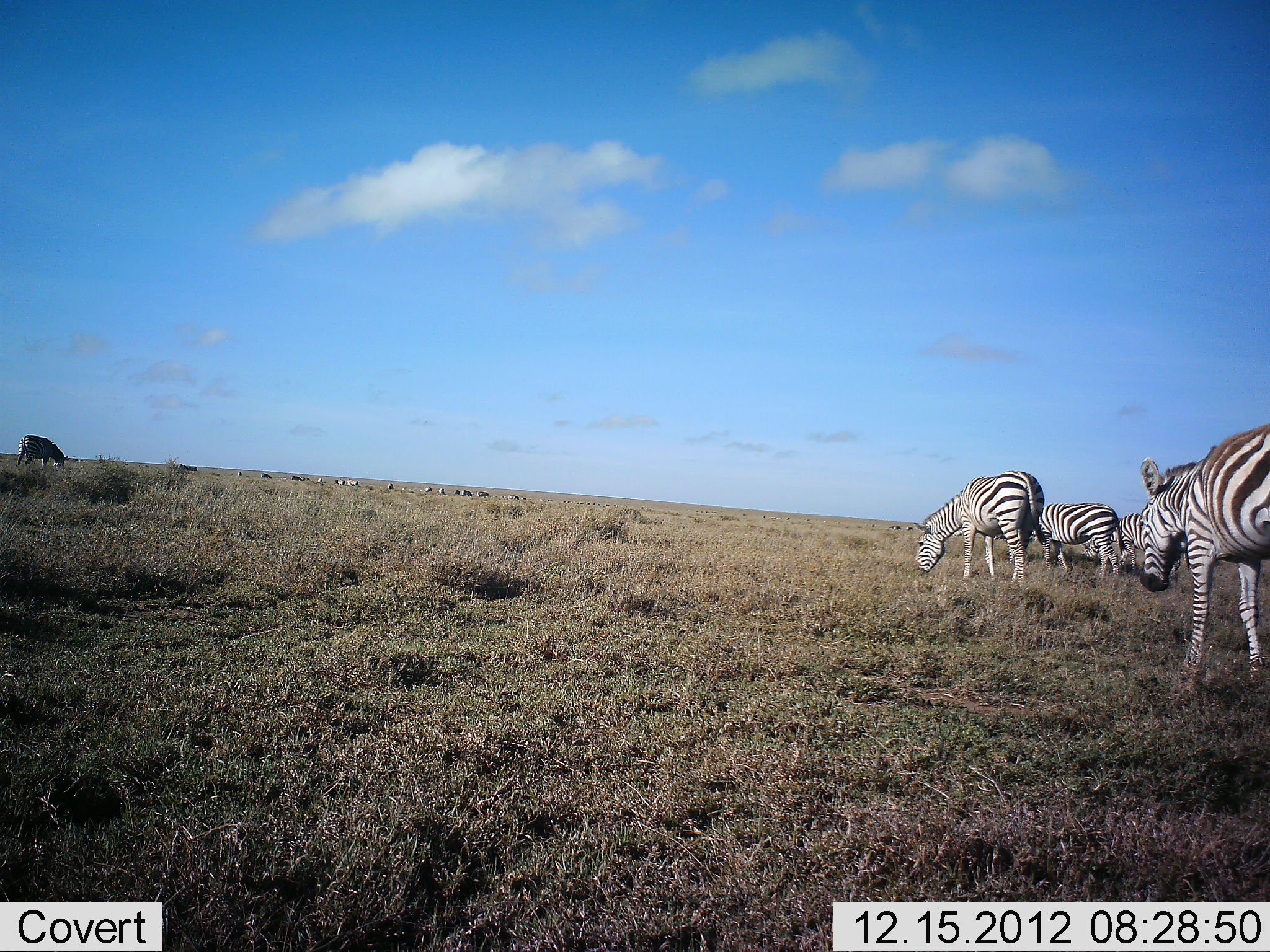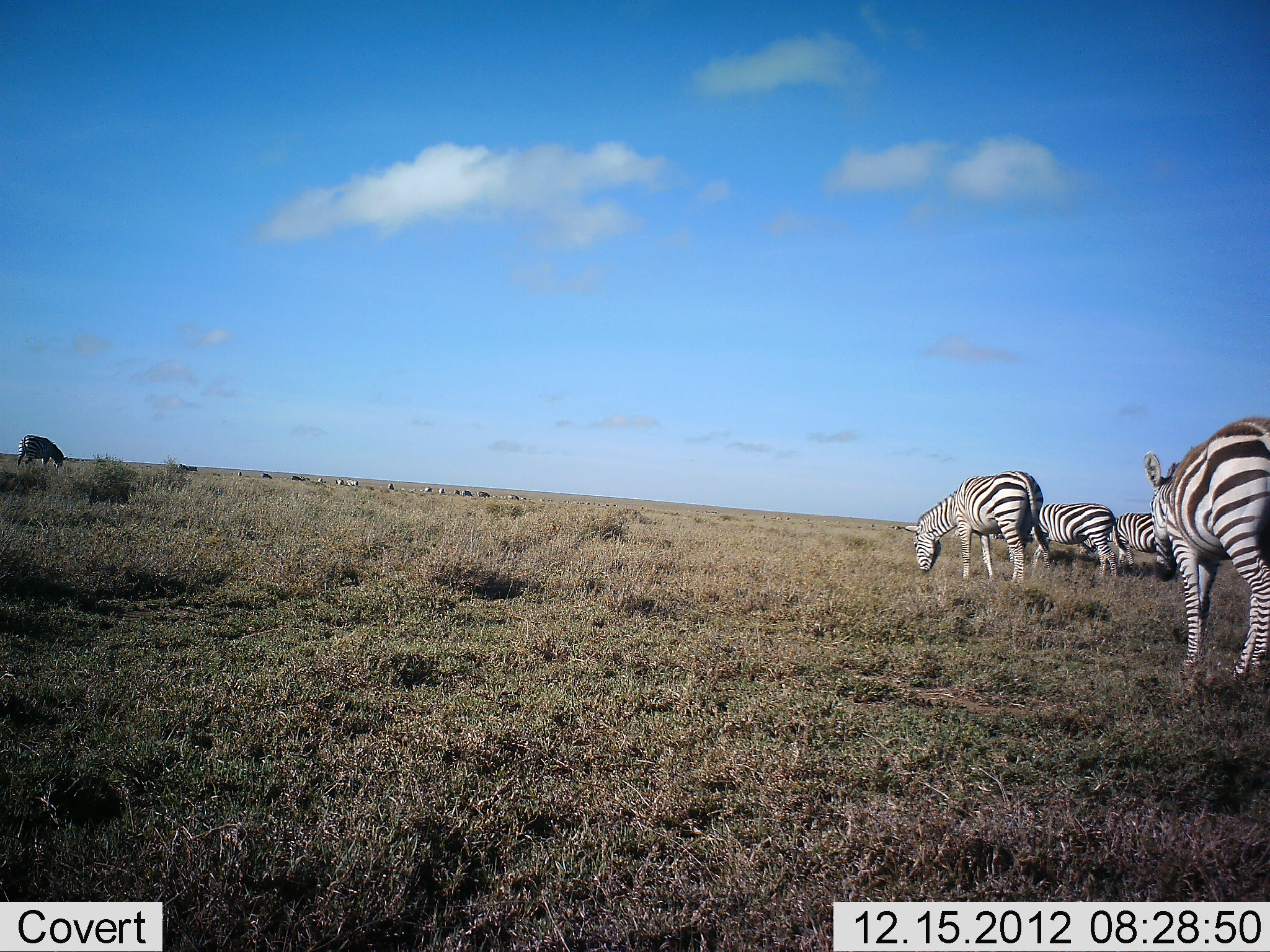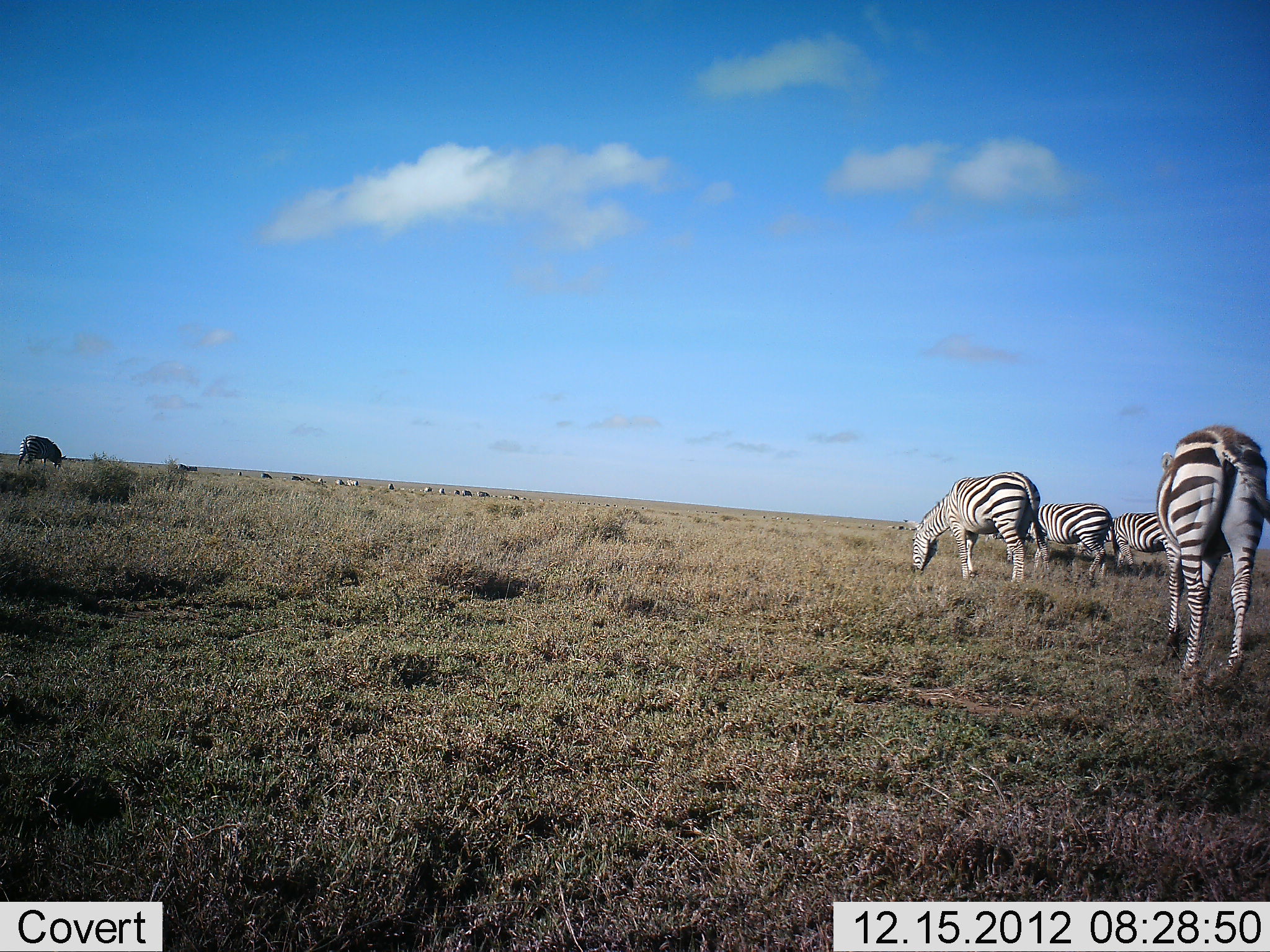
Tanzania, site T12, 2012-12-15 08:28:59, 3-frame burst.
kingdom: Animalia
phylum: Chordata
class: Mammalia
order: Perissodactyla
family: Equidae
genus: Equus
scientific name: Equus quagga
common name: plains zebra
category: zebra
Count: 5.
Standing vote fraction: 50%.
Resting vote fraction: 0%.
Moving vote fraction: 43%.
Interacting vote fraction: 0%.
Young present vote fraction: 0%.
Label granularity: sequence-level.